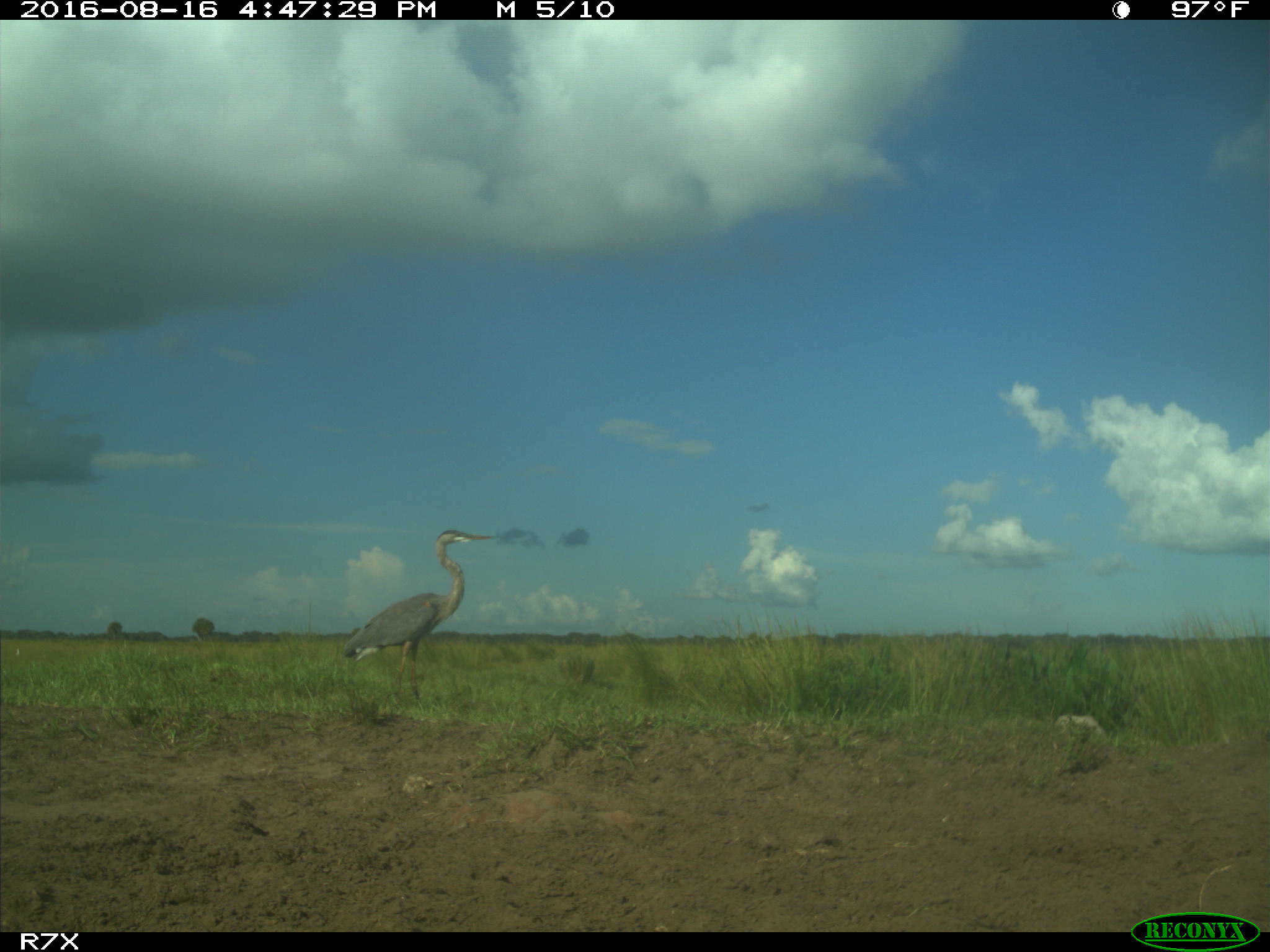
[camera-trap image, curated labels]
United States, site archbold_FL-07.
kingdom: Animalia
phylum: Chordata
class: Aves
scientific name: Aves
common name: birds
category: unidentified bird